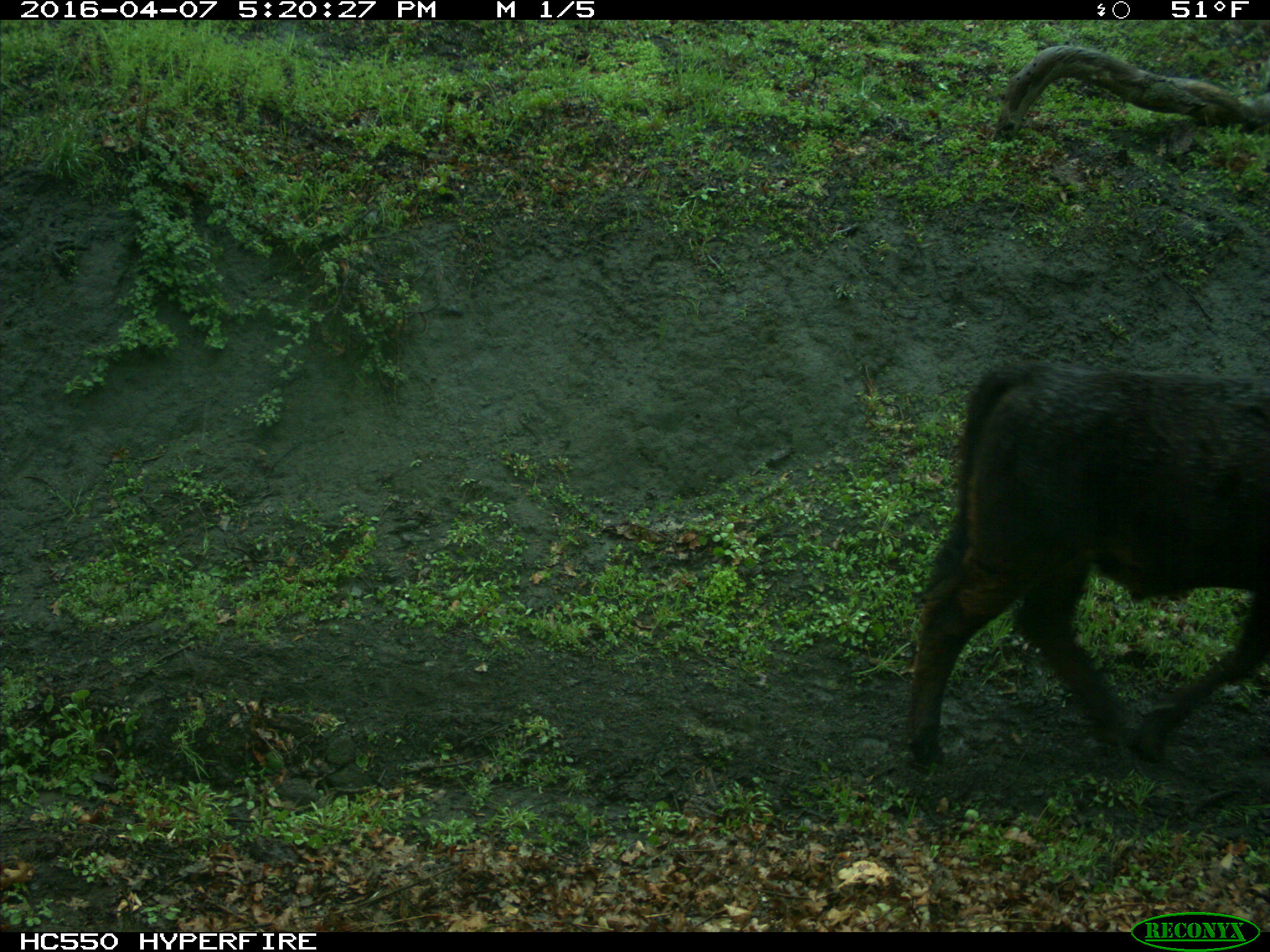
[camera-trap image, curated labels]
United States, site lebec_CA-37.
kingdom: Animalia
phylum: Chordata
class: Mammalia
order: Artiodactyla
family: Bovidae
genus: Bos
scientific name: Bos taurus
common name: domestic cow